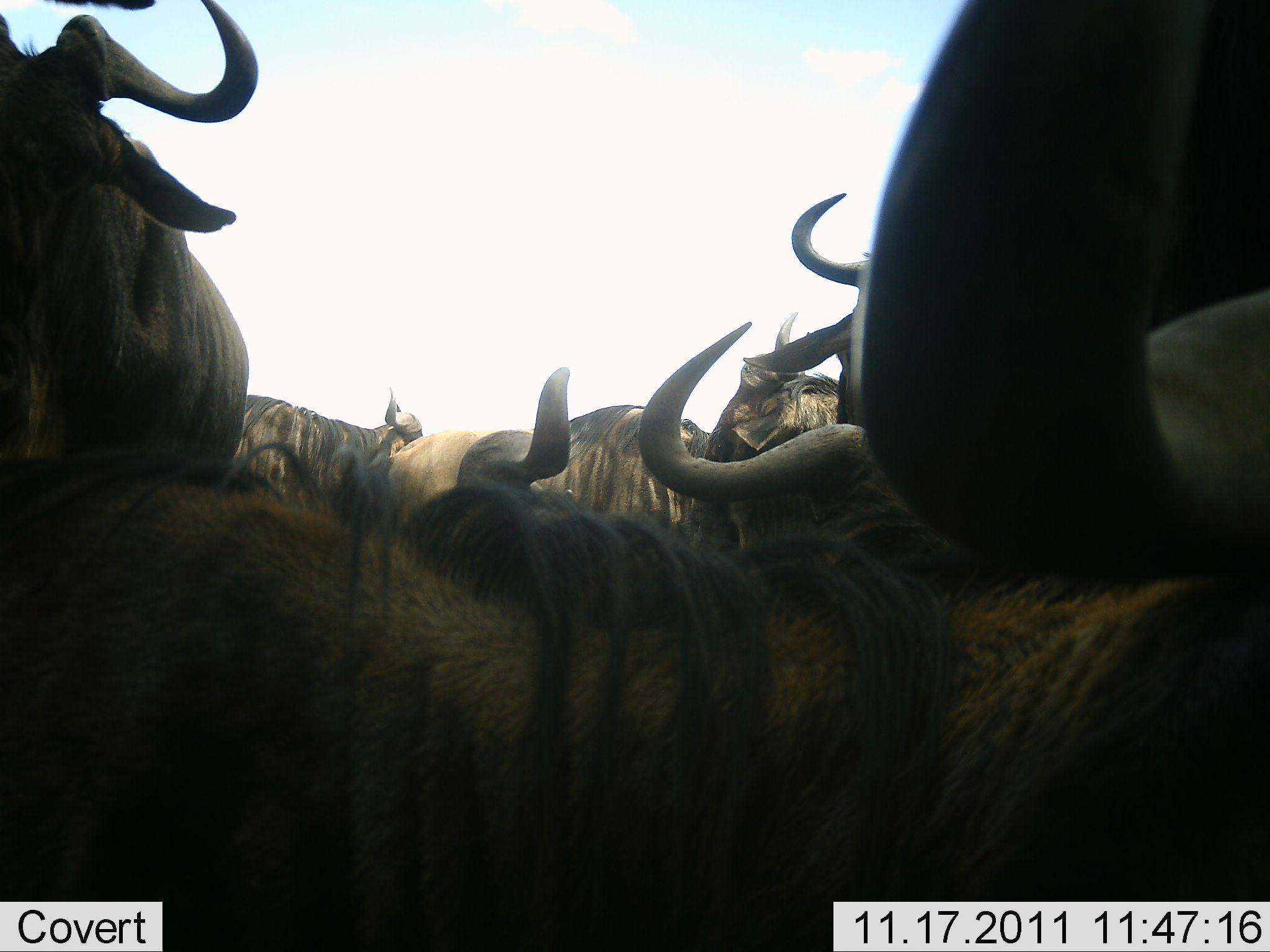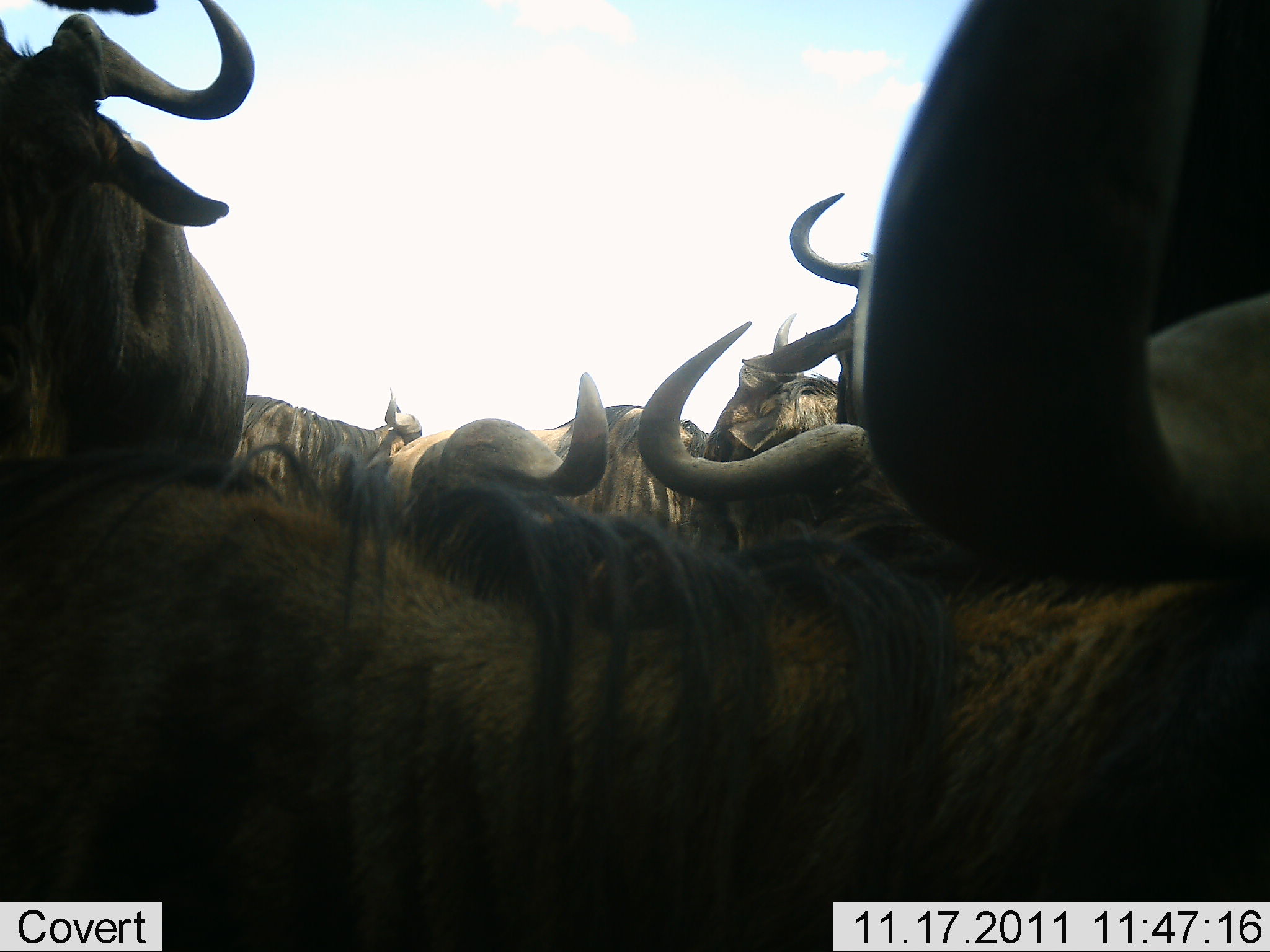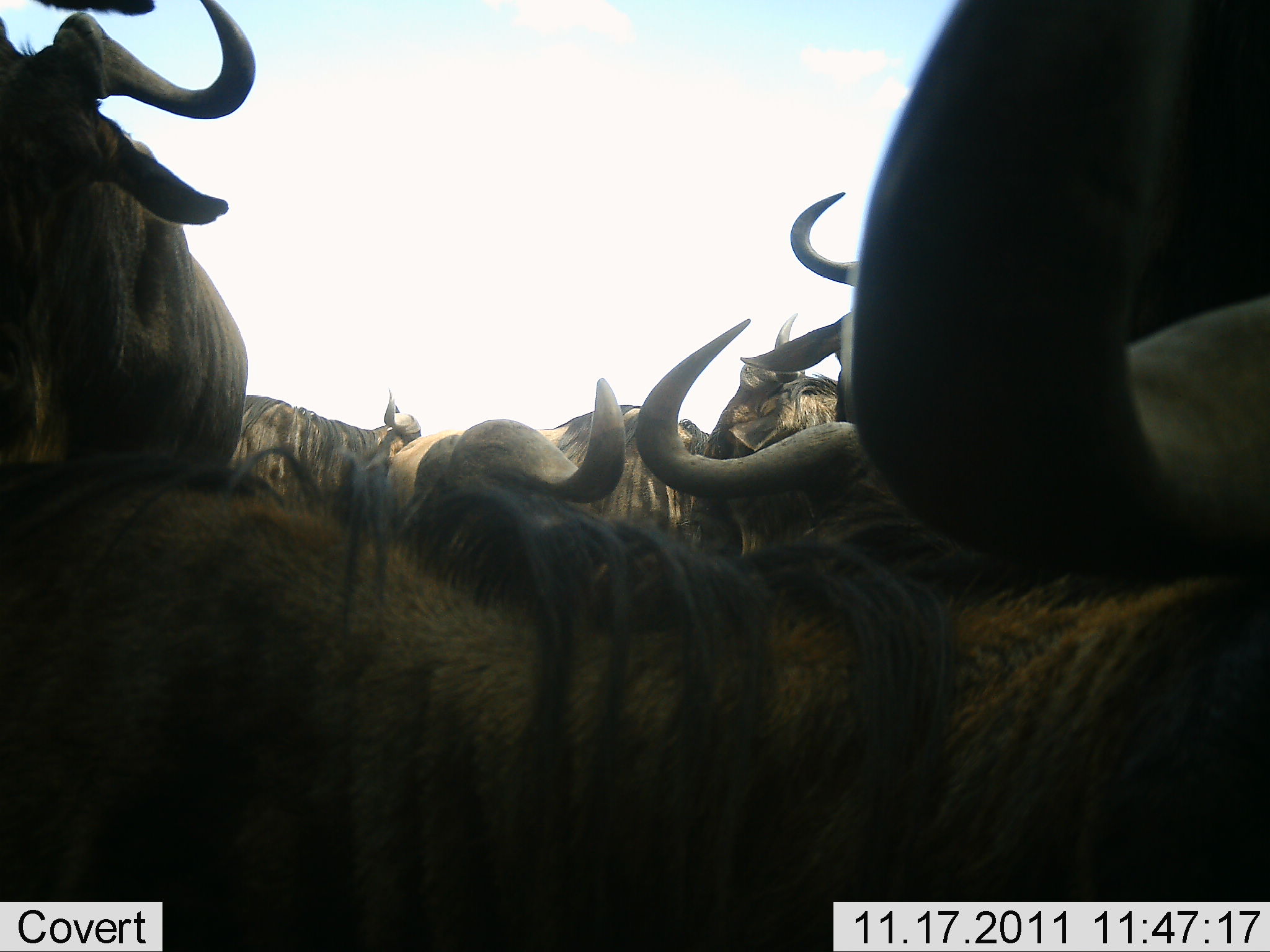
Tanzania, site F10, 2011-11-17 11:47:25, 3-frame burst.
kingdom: Animalia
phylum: Chordata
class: Mammalia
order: Artiodactyla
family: Bovidae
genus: Connochaetes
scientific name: Connochaetes taurinus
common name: blue wildebeest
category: wildebeest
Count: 8.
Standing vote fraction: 62%.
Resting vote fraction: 23%.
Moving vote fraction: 23%.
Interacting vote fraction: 15%.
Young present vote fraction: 0%.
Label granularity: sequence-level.